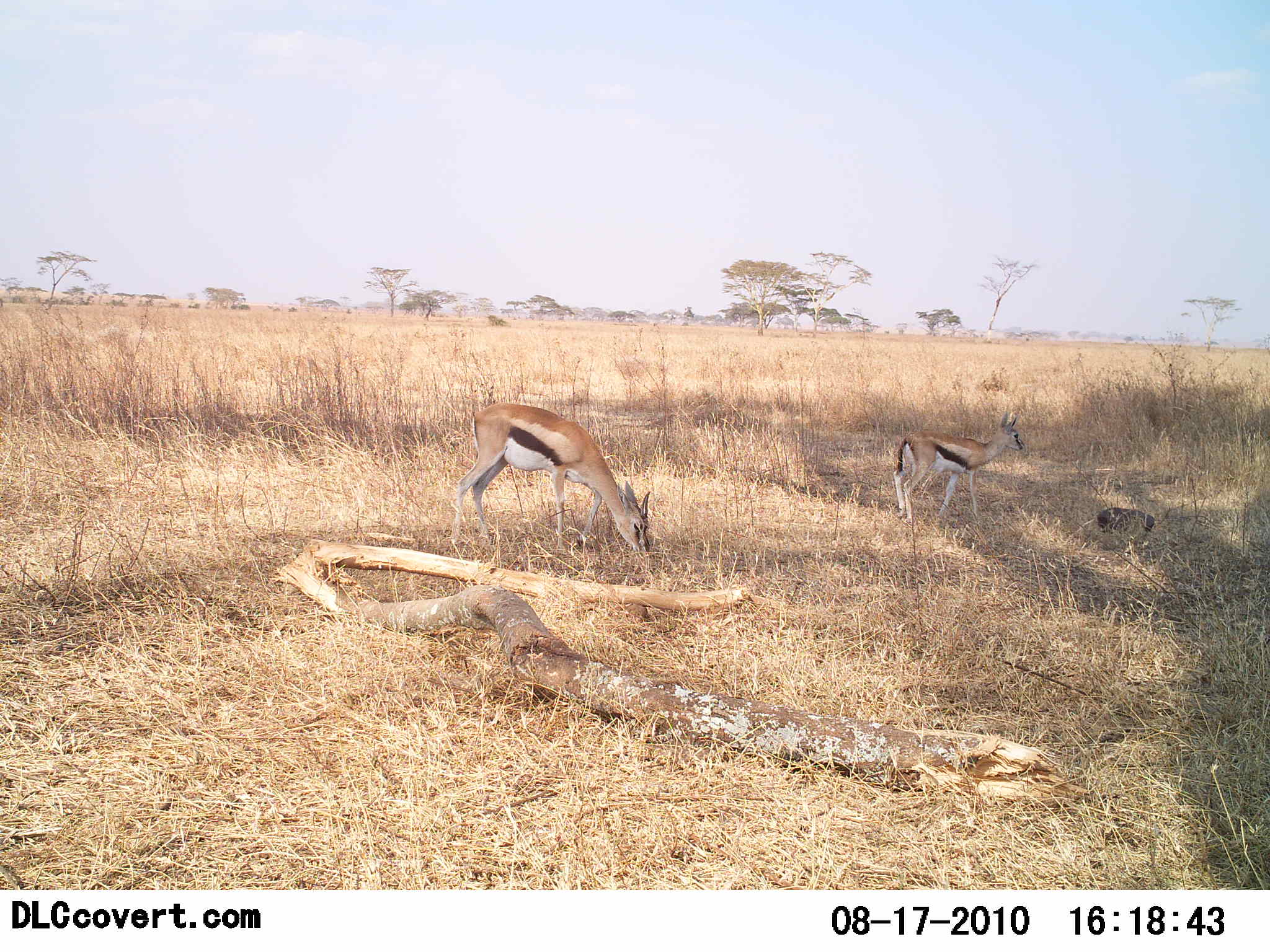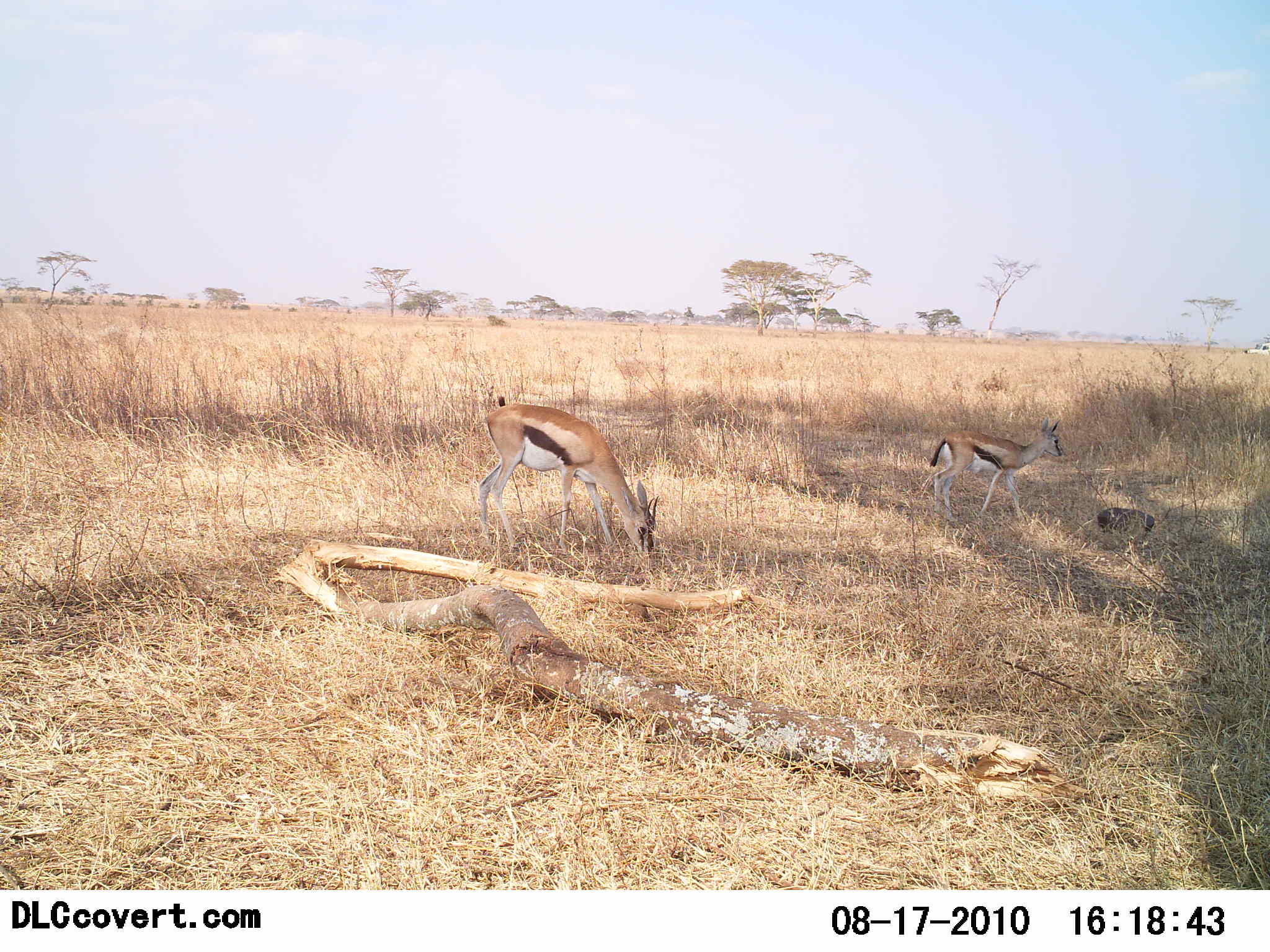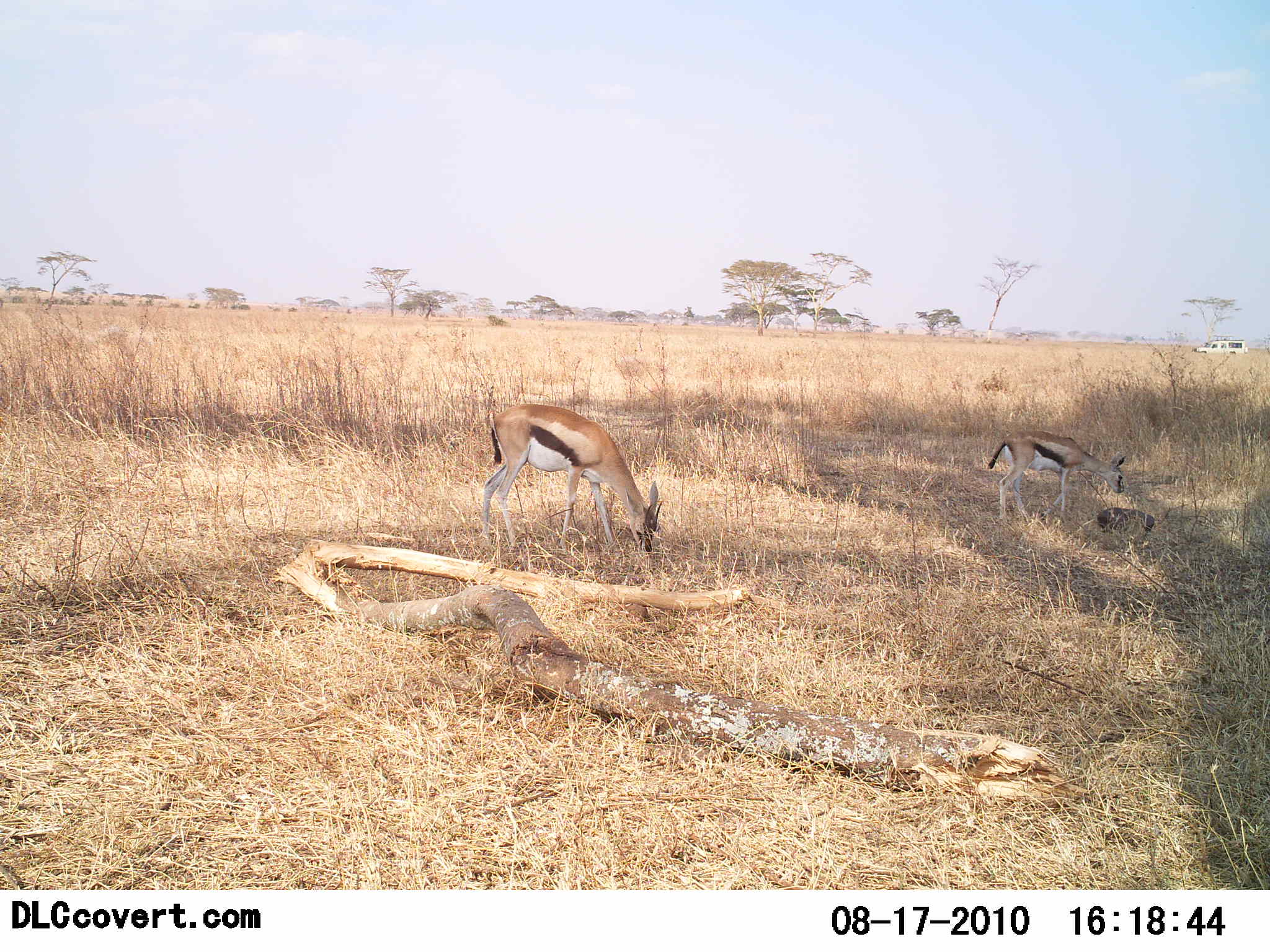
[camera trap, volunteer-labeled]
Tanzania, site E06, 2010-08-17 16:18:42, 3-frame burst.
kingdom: Animalia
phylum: Chordata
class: Mammalia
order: Artiodactyla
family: Bovidae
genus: Eudorcas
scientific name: Eudorcas thomsonii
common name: thomson's gazelle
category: gazellethomsons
Gazellethomsons (thomson's gazelle) (Eudorcas thomsonii), count 2. Behavior (volunteer vote fractions): standing 40%, resting 0%, moving 40%, interacting 0%. Young present (vote fraction): 33%. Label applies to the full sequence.